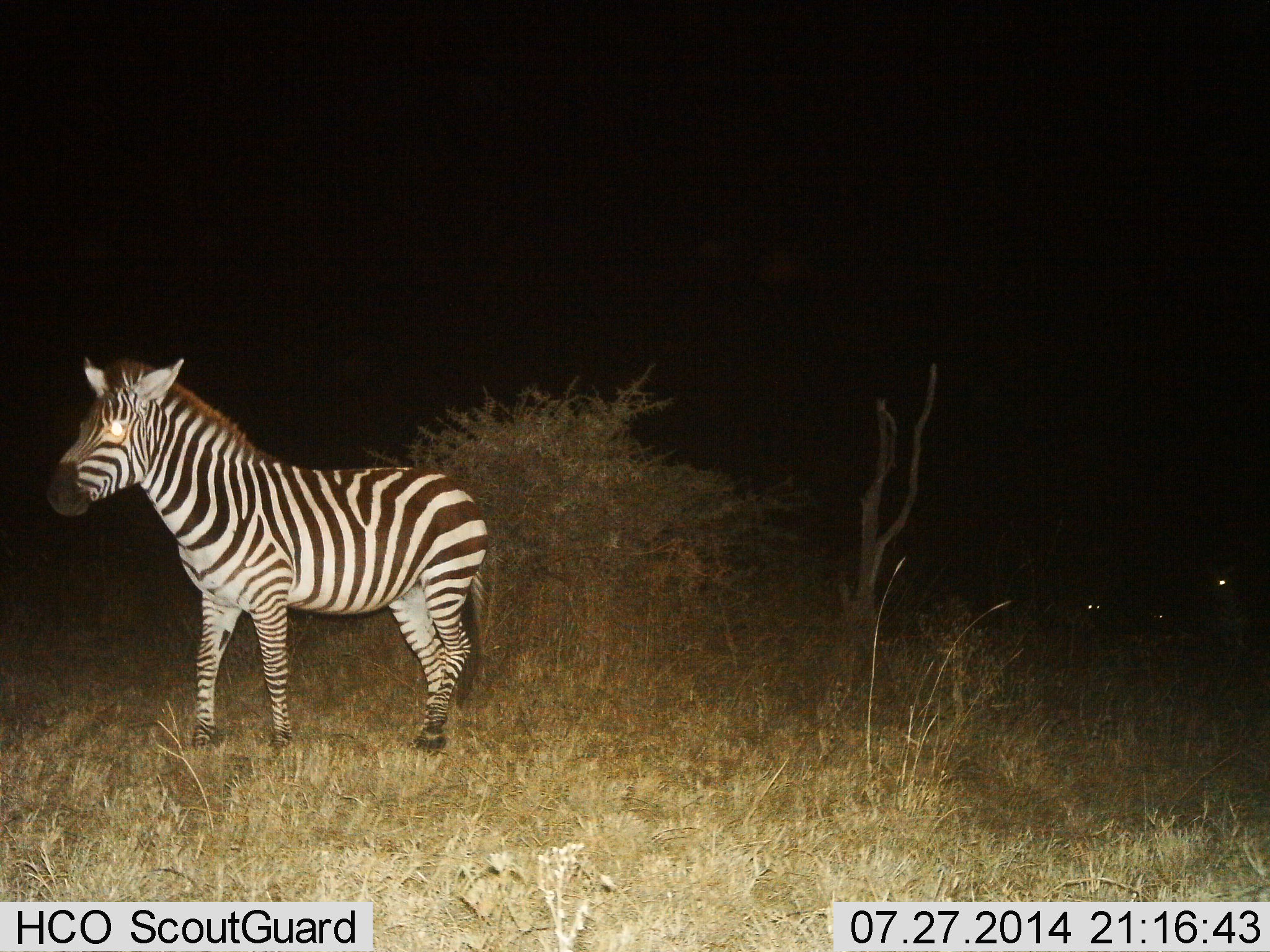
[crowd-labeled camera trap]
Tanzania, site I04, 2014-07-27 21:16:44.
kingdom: Animalia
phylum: Chordata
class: Mammalia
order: Perissodactyla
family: Equidae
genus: Equus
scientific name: Equus quagga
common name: plains zebra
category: zebra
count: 1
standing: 73%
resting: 9%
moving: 36%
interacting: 0%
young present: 0%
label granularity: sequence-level